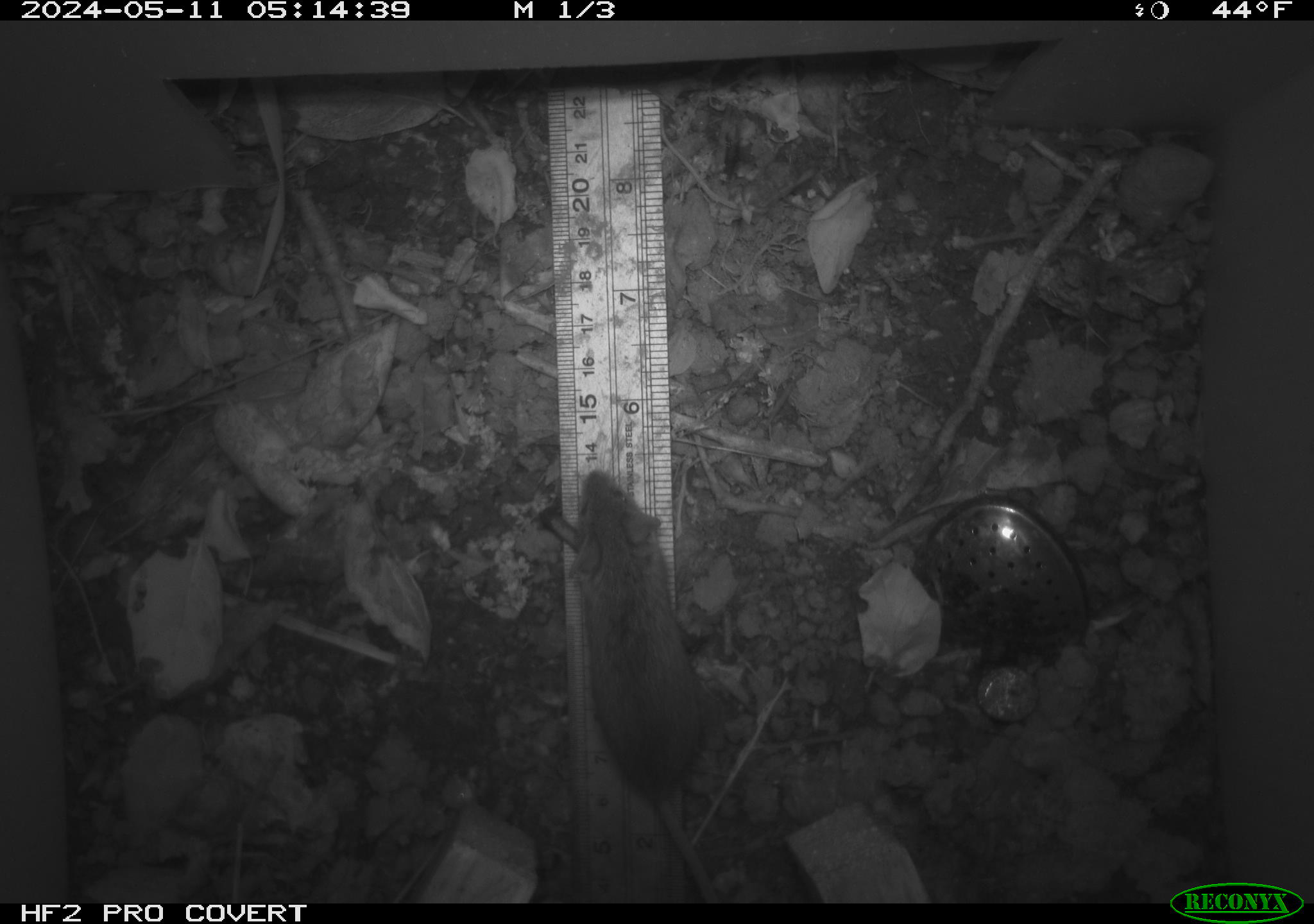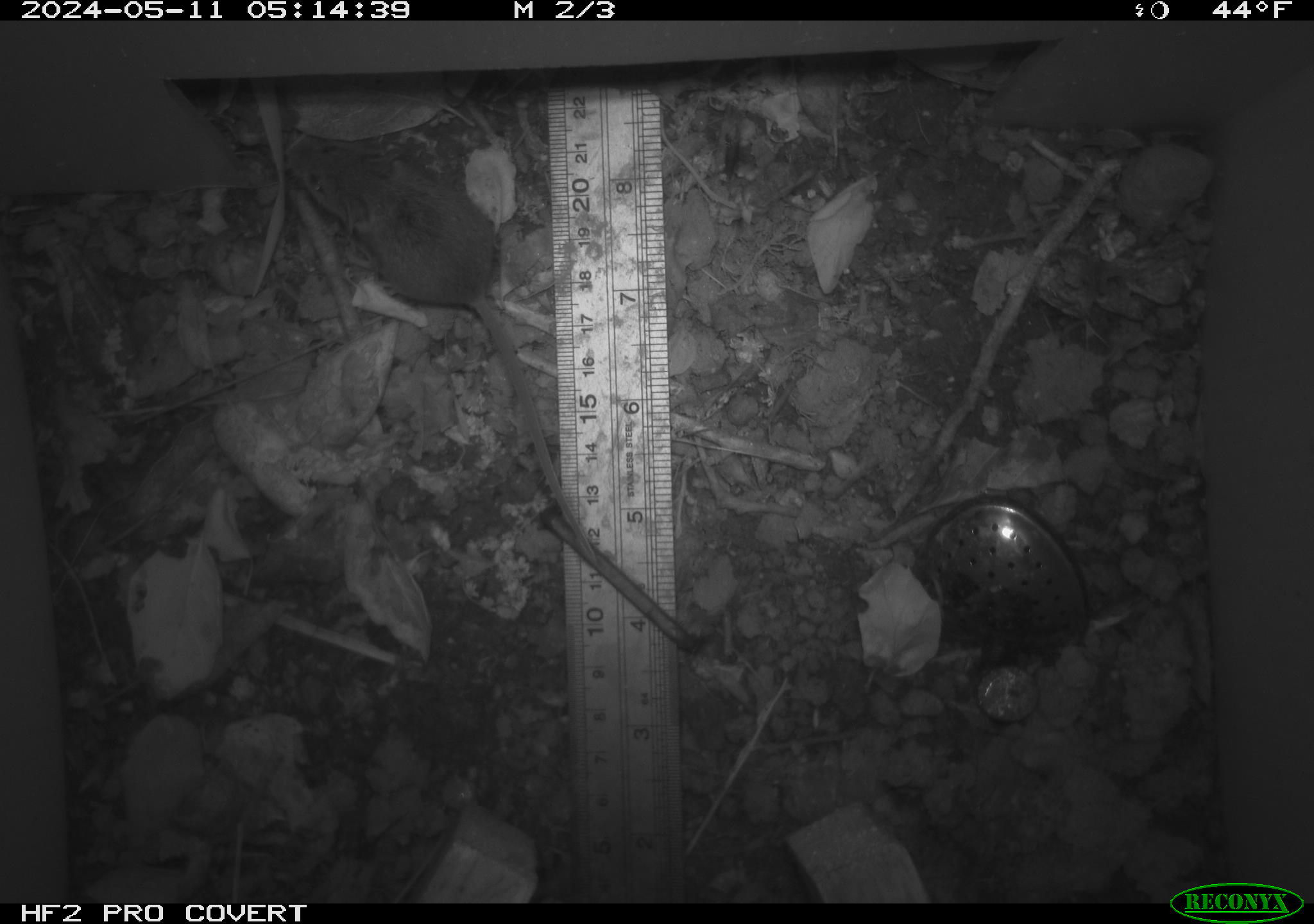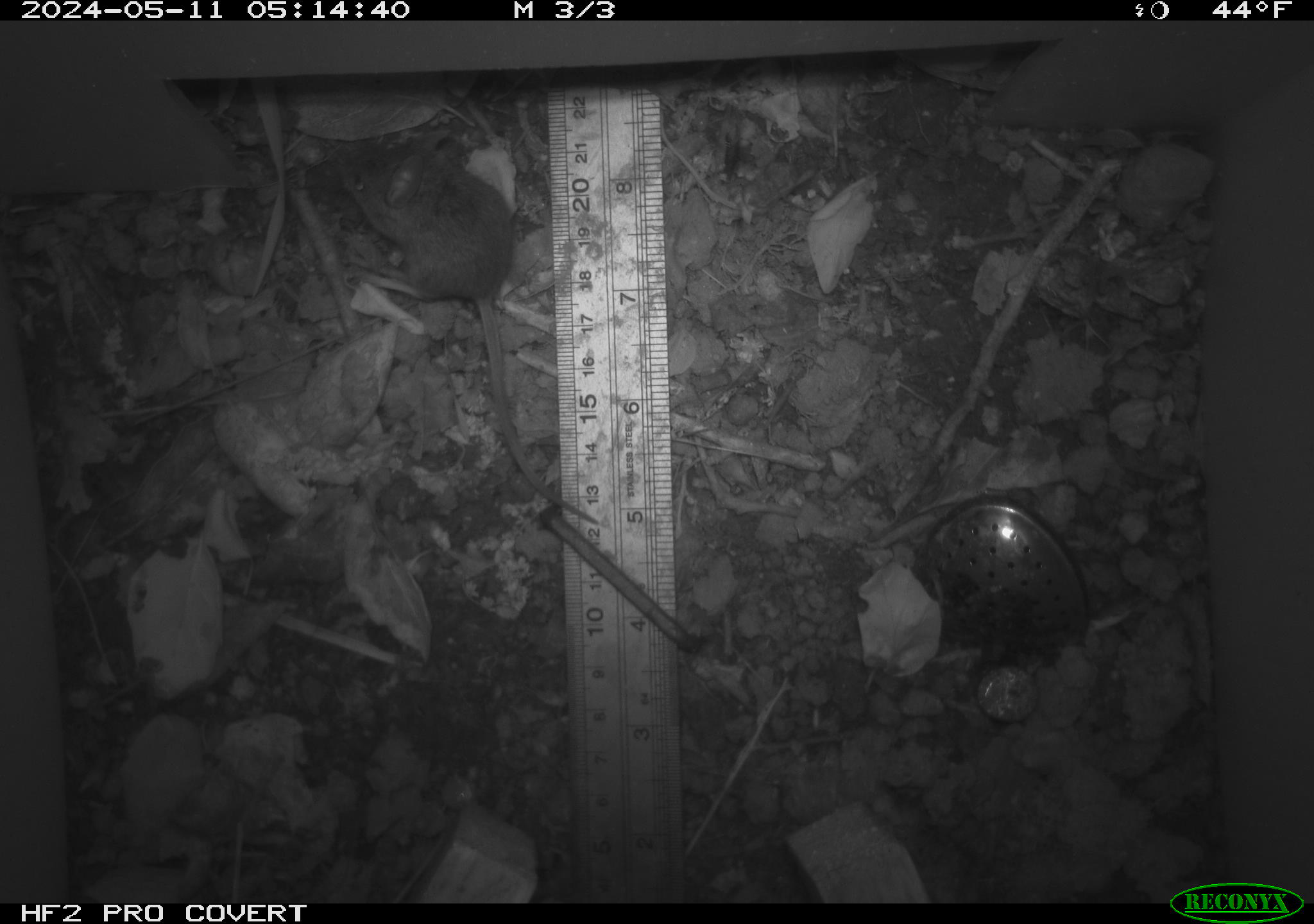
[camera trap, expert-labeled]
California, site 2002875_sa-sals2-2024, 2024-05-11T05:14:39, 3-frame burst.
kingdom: Animalia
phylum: Chordata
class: Mammalia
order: Rodentia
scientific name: Rodentia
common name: mouse species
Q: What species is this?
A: Mouse species (Rodentia).